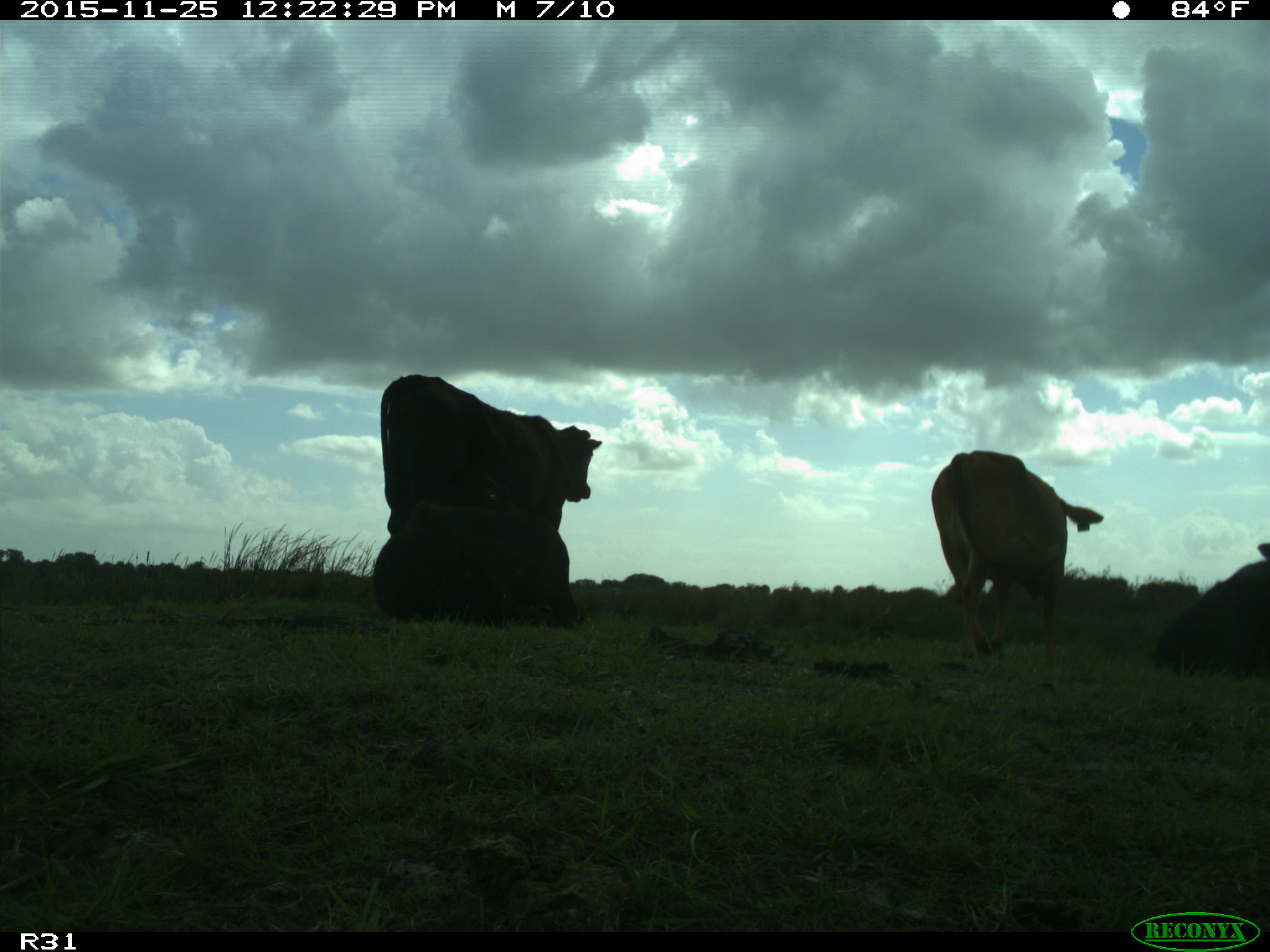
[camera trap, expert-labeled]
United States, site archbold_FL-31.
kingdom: Animalia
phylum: Chordata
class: Mammalia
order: Artiodactyla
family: Bovidae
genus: Bos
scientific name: Bos taurus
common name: domestic cow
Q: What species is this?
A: Bos taurus (domestic cow).